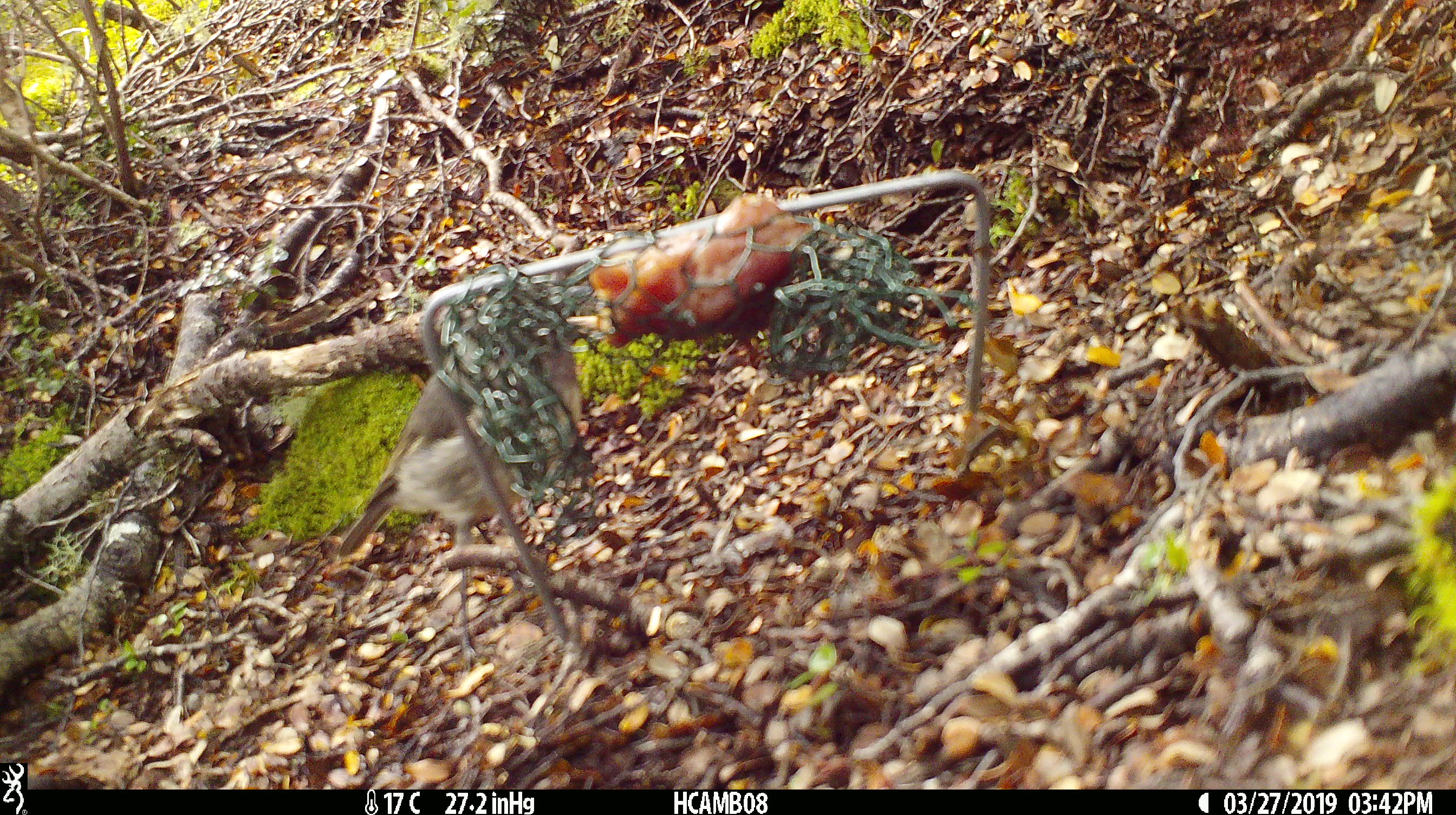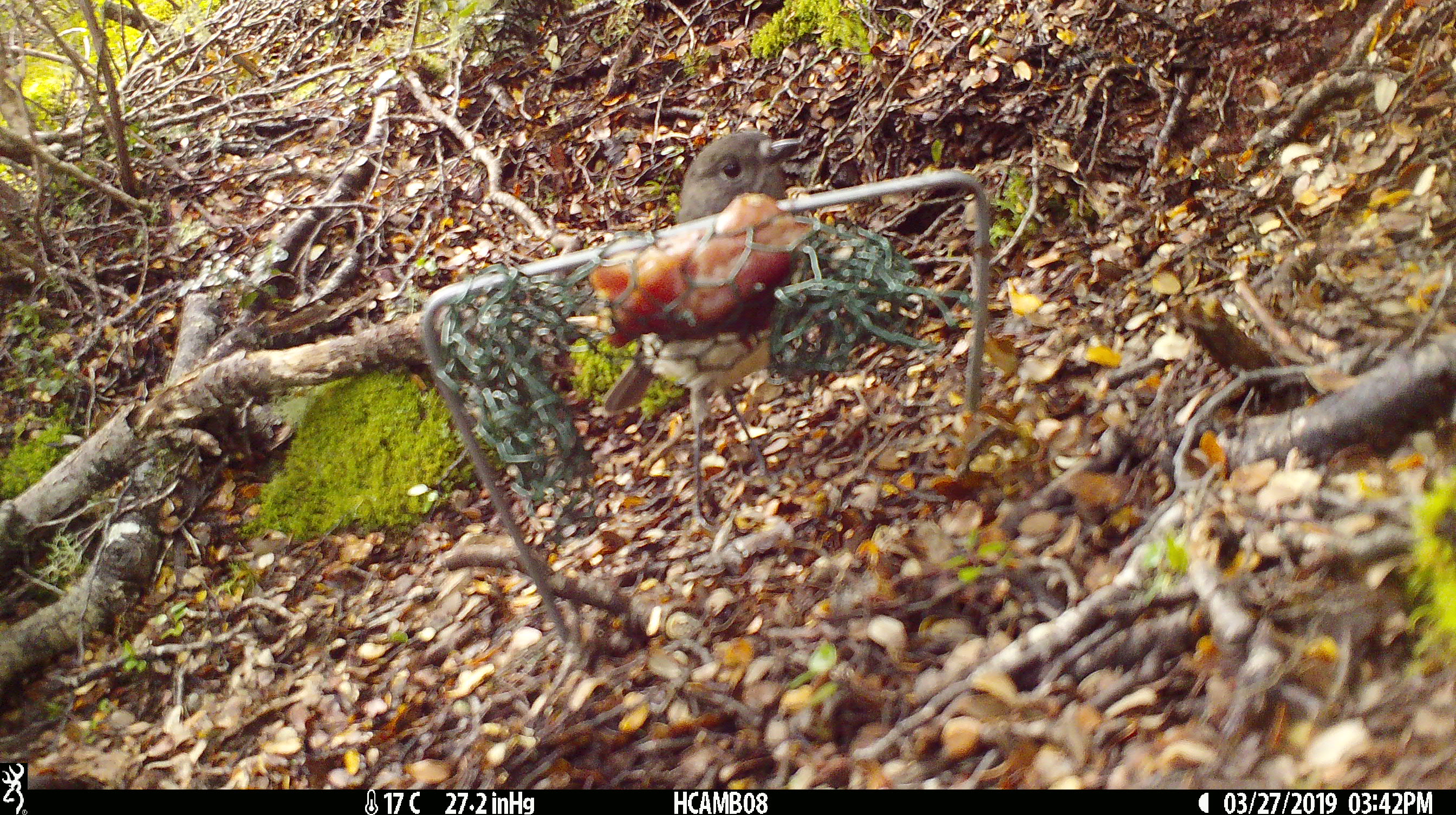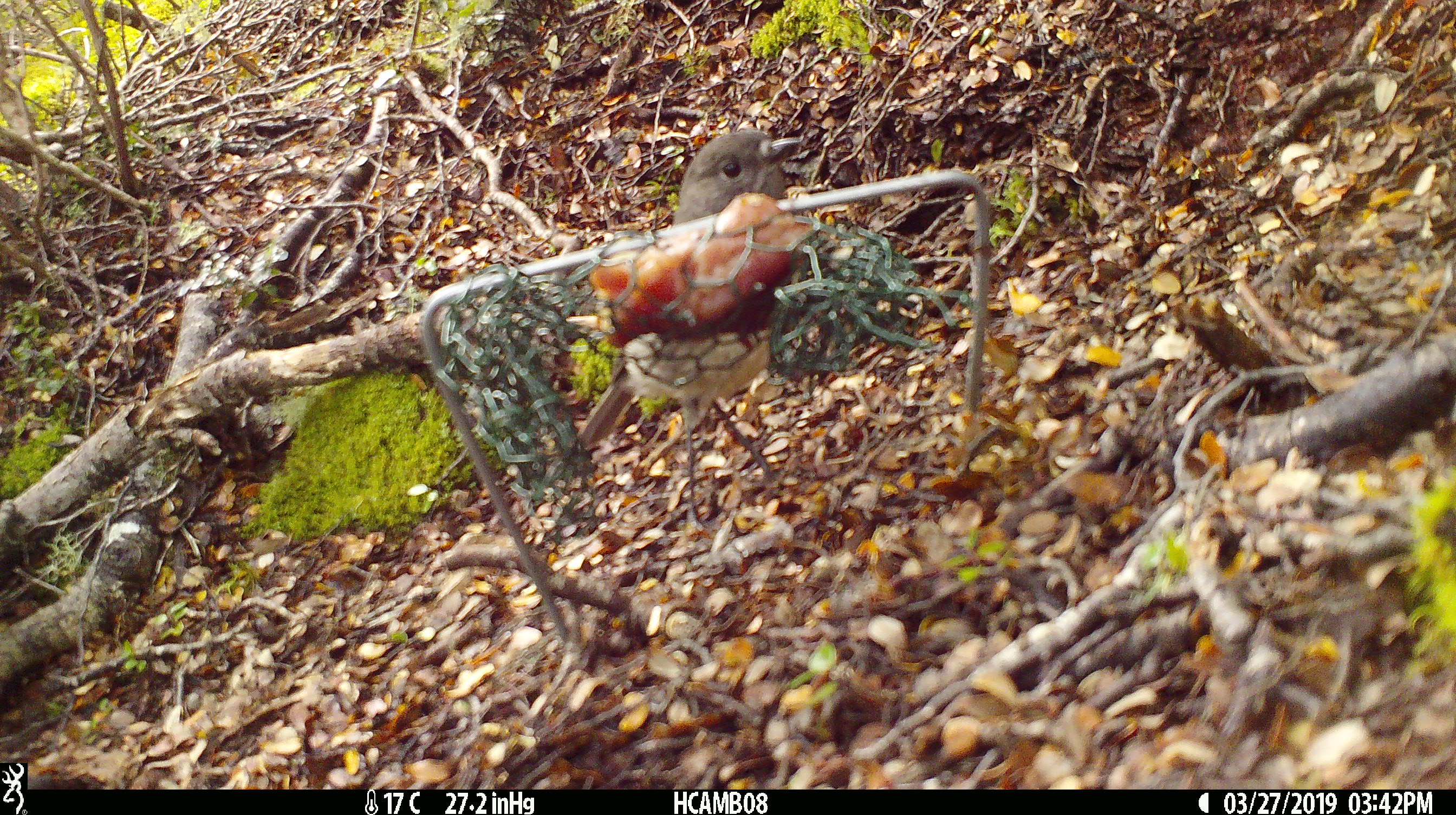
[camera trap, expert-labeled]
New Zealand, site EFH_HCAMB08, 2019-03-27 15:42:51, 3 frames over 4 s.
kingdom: Animalia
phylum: Chordata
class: Aves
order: Passeriformes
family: Petroicidae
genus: Petroica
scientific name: Petroica australis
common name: new zealand robin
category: robin